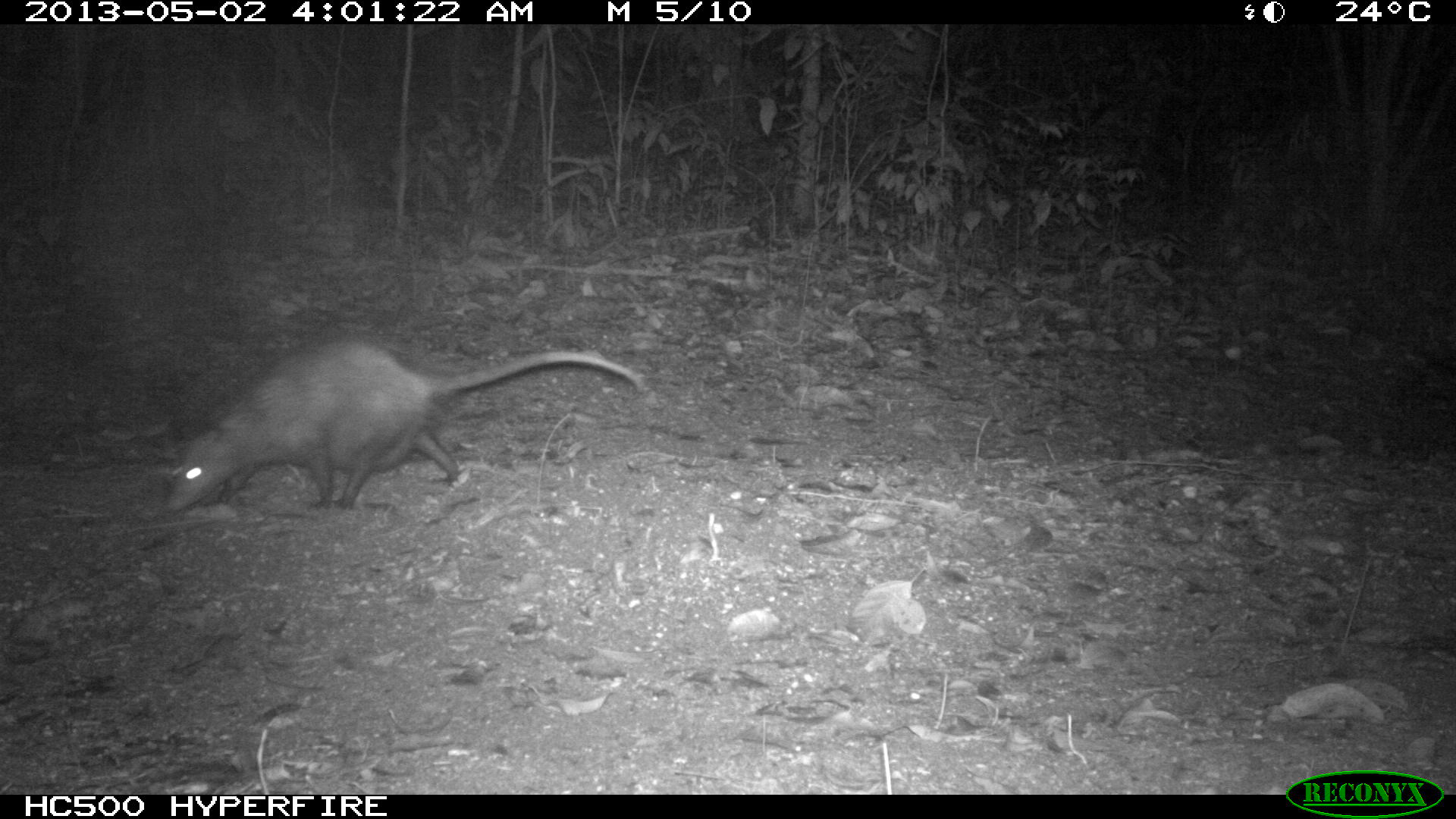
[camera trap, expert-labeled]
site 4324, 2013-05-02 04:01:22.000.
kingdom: Animalia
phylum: Chordata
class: Mammalia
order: Didelphimorphia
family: Didelphidae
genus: Didelphis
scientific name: Didelphis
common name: american opossums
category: didelphis sp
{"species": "didelphis sp (american opossums) (Didelphis)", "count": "1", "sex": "female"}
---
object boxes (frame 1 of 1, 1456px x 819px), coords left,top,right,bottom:
didelphis sp: 160,336,645,513